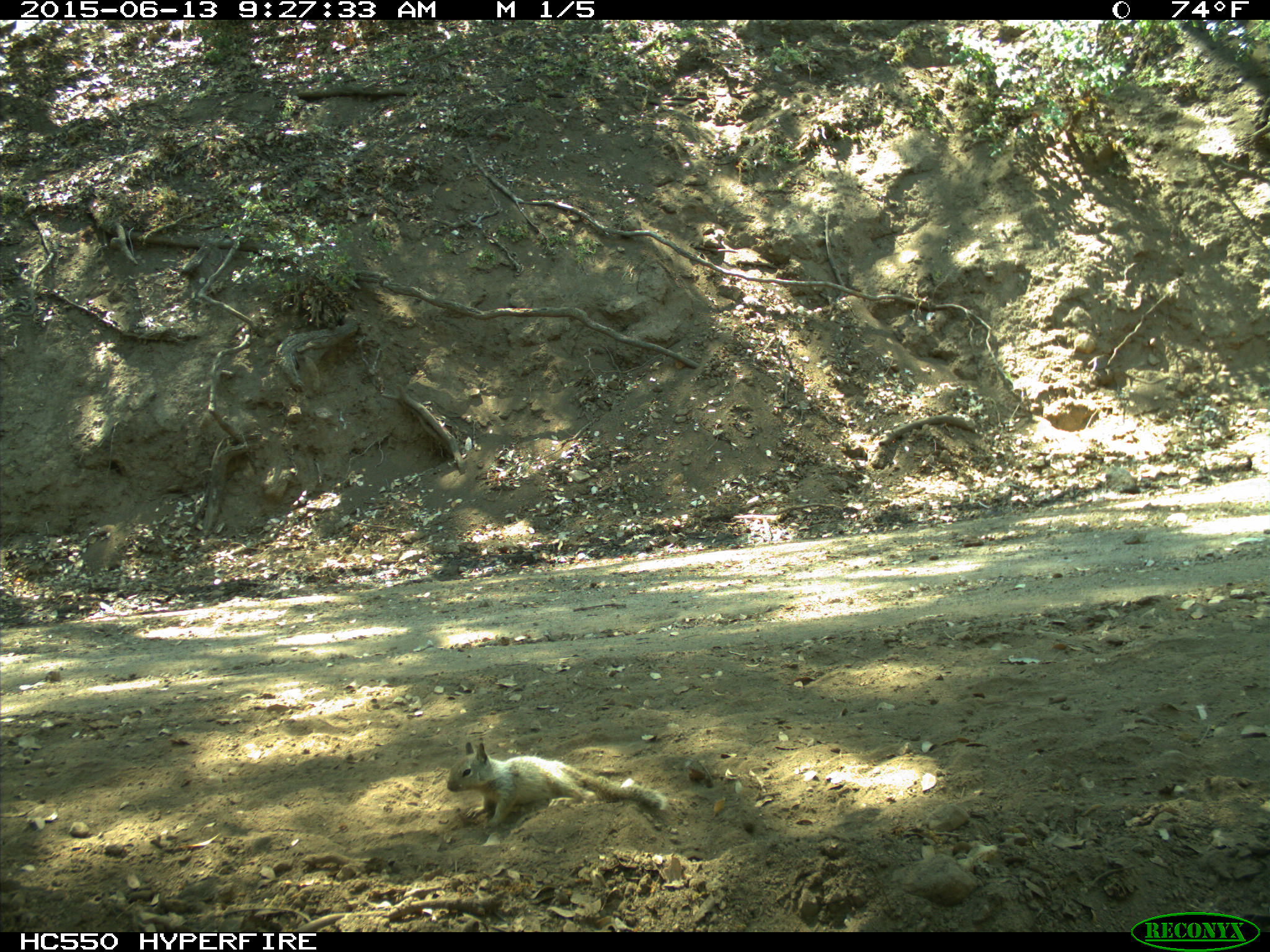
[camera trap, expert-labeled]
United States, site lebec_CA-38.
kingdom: Animalia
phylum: Chordata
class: Mammalia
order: Rodentia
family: Sciuridae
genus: Otospermophilus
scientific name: Otospermophilus beecheyi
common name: california ground squirrel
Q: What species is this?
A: Otospermophilus beecheyi (california ground squirrel).